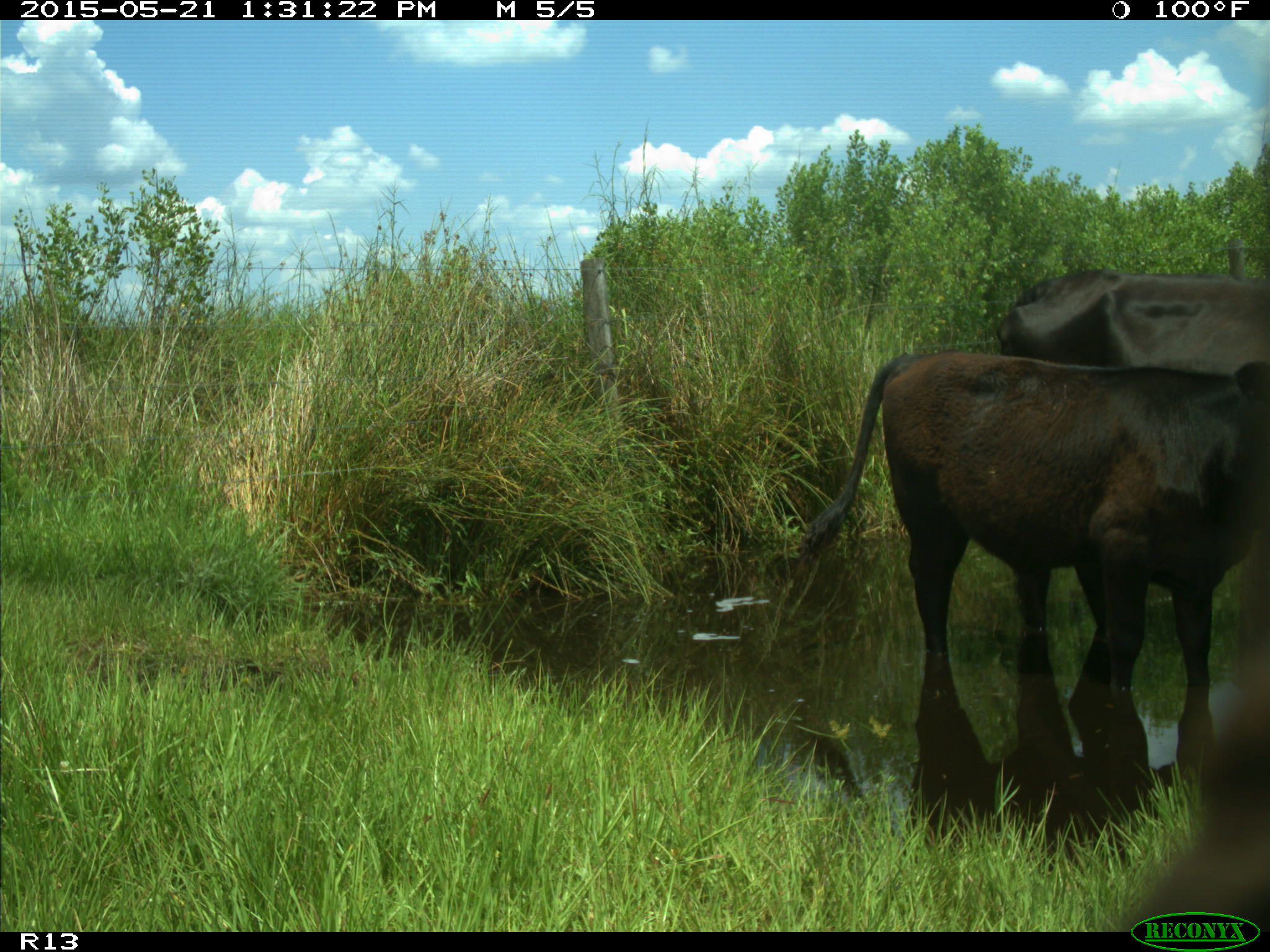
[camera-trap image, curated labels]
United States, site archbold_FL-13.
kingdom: Animalia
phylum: Chordata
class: Mammalia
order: Artiodactyla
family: Bovidae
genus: Bos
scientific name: Bos taurus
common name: domestic cow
Bos taurus (domestic cow).